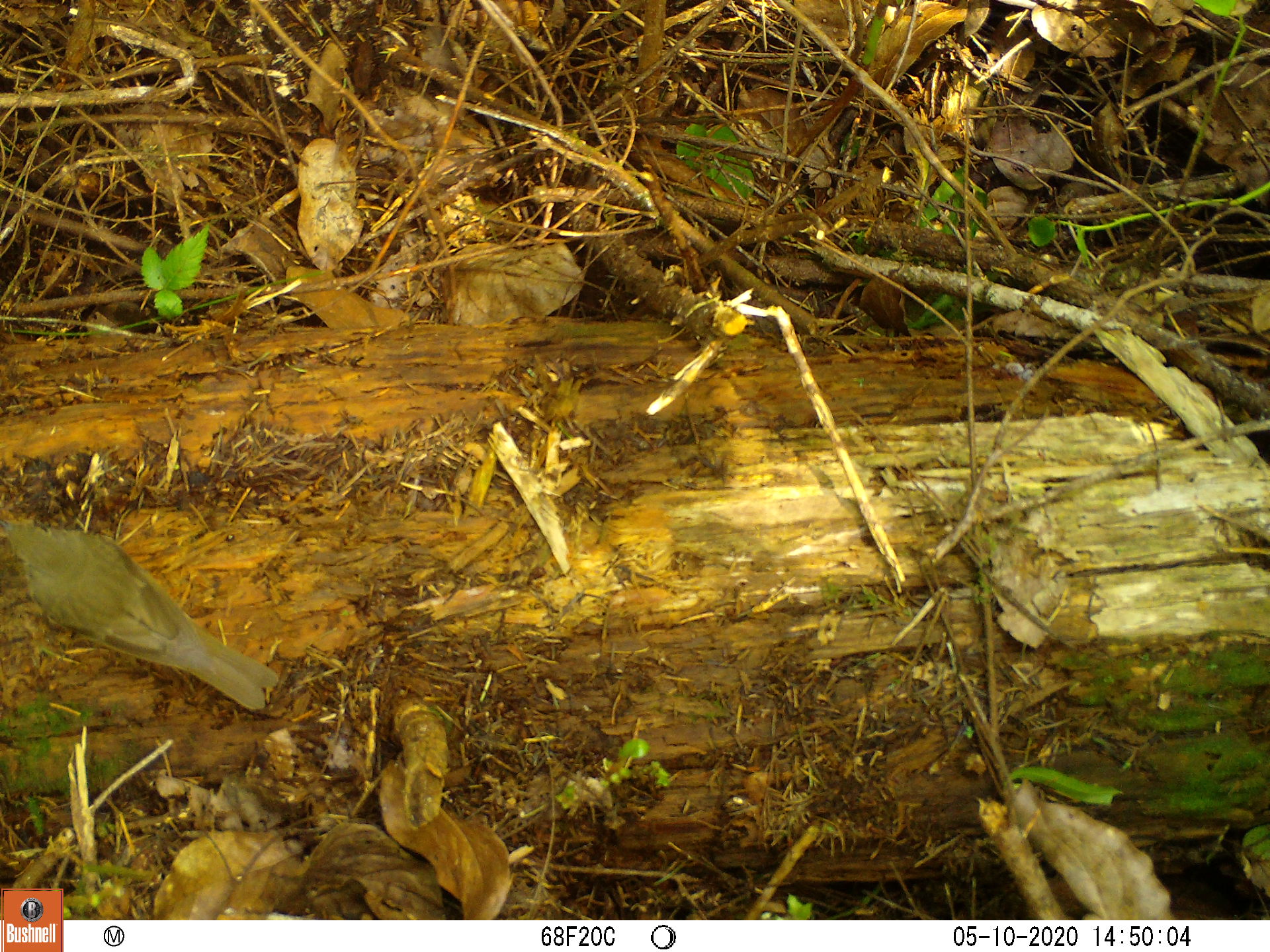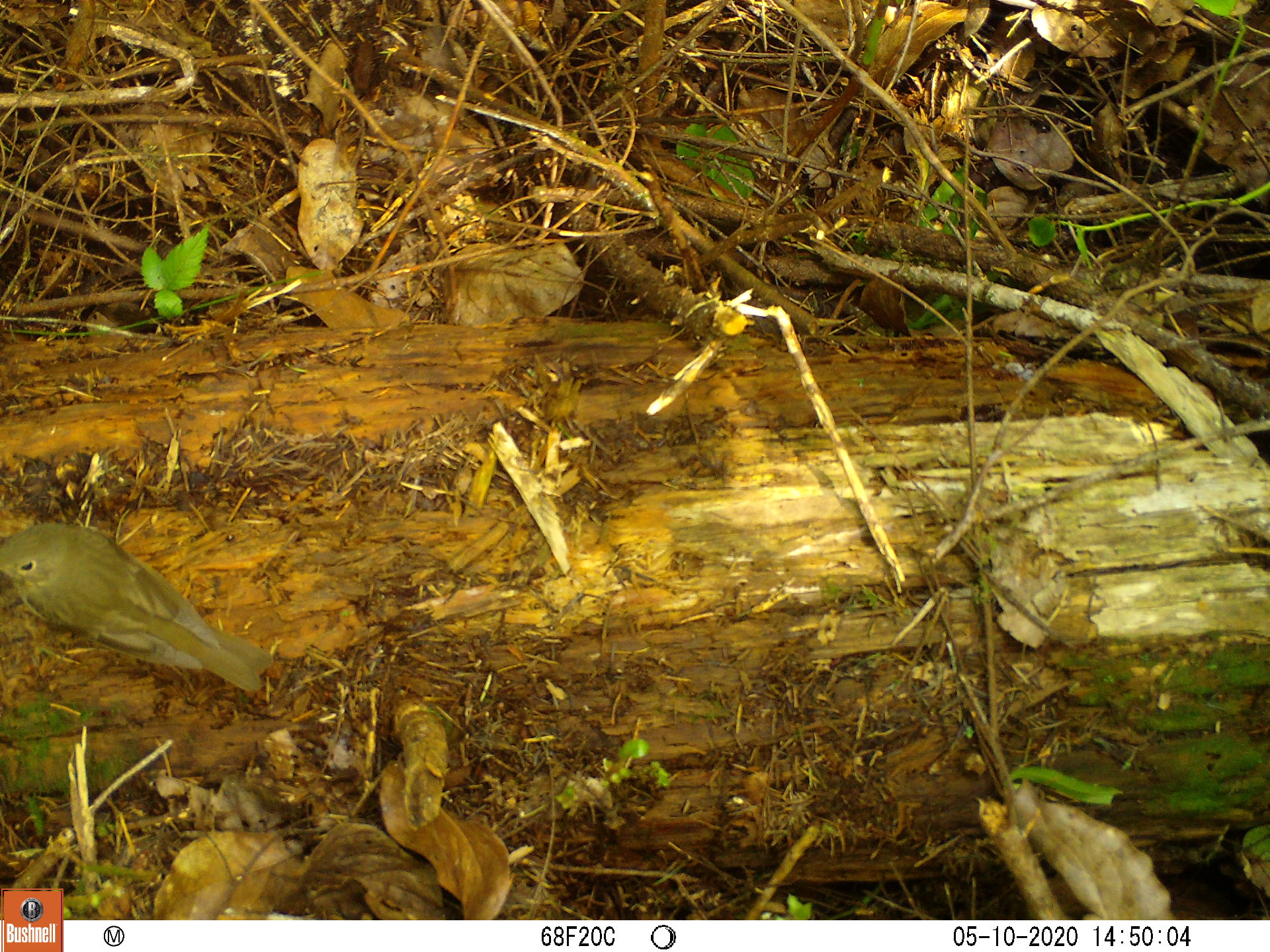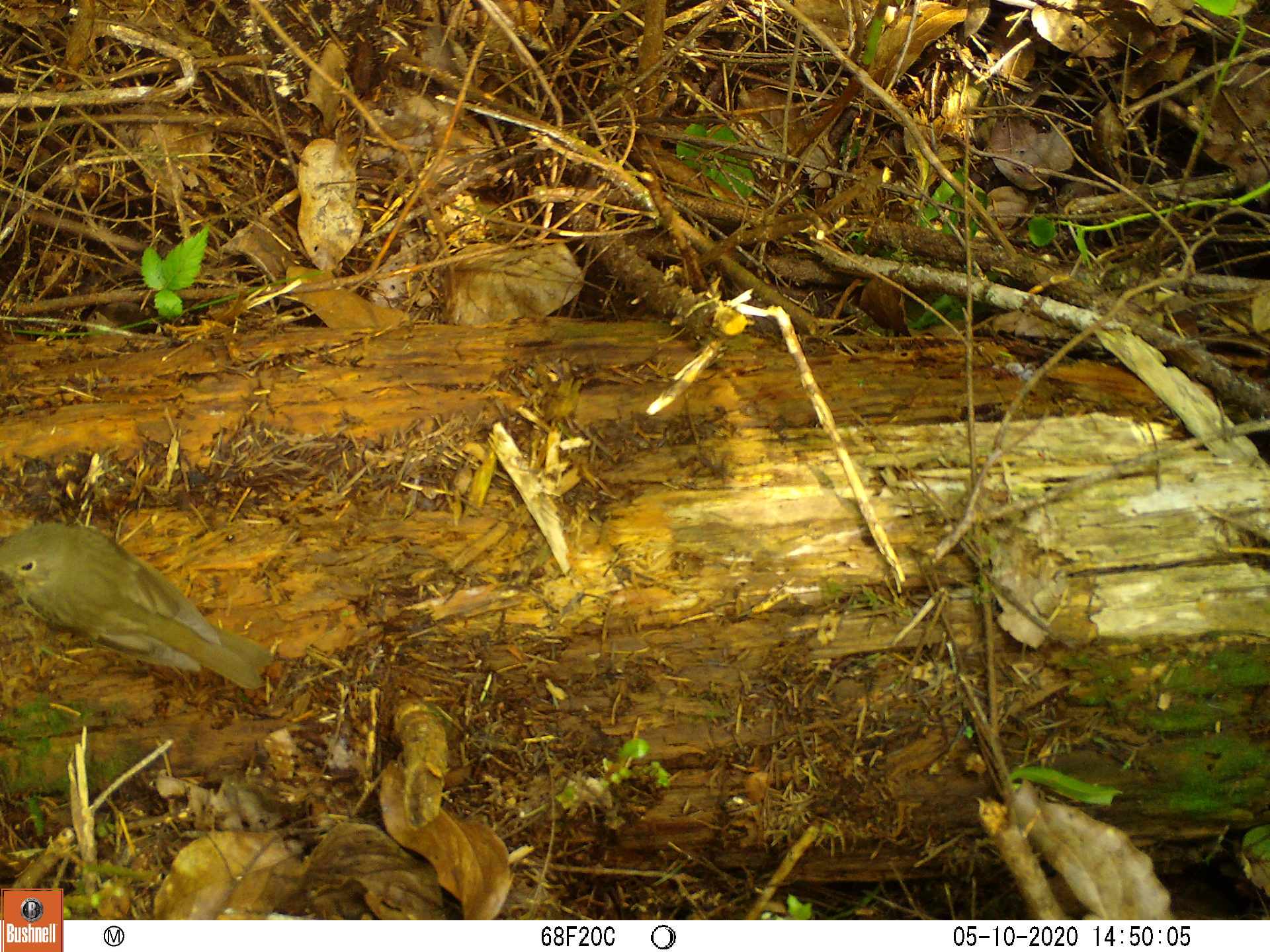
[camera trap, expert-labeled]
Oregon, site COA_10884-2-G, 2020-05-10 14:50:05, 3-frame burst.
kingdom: Animalia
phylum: Chordata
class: Aves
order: Passeriformes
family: Turdidae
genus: Catharus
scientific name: Catharus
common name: brown thrushes and nightingale-thrushes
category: catharus species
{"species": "catharus species (brown thrushes and nightingale-thrushes) (Catharus)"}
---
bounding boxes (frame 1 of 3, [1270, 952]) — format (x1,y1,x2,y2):
catharus species: (0,501,296,717)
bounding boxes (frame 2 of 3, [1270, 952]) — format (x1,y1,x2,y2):
catharus species: (0,509,280,717)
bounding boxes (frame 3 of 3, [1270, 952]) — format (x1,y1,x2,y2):
catharus species: (0,513,304,707)